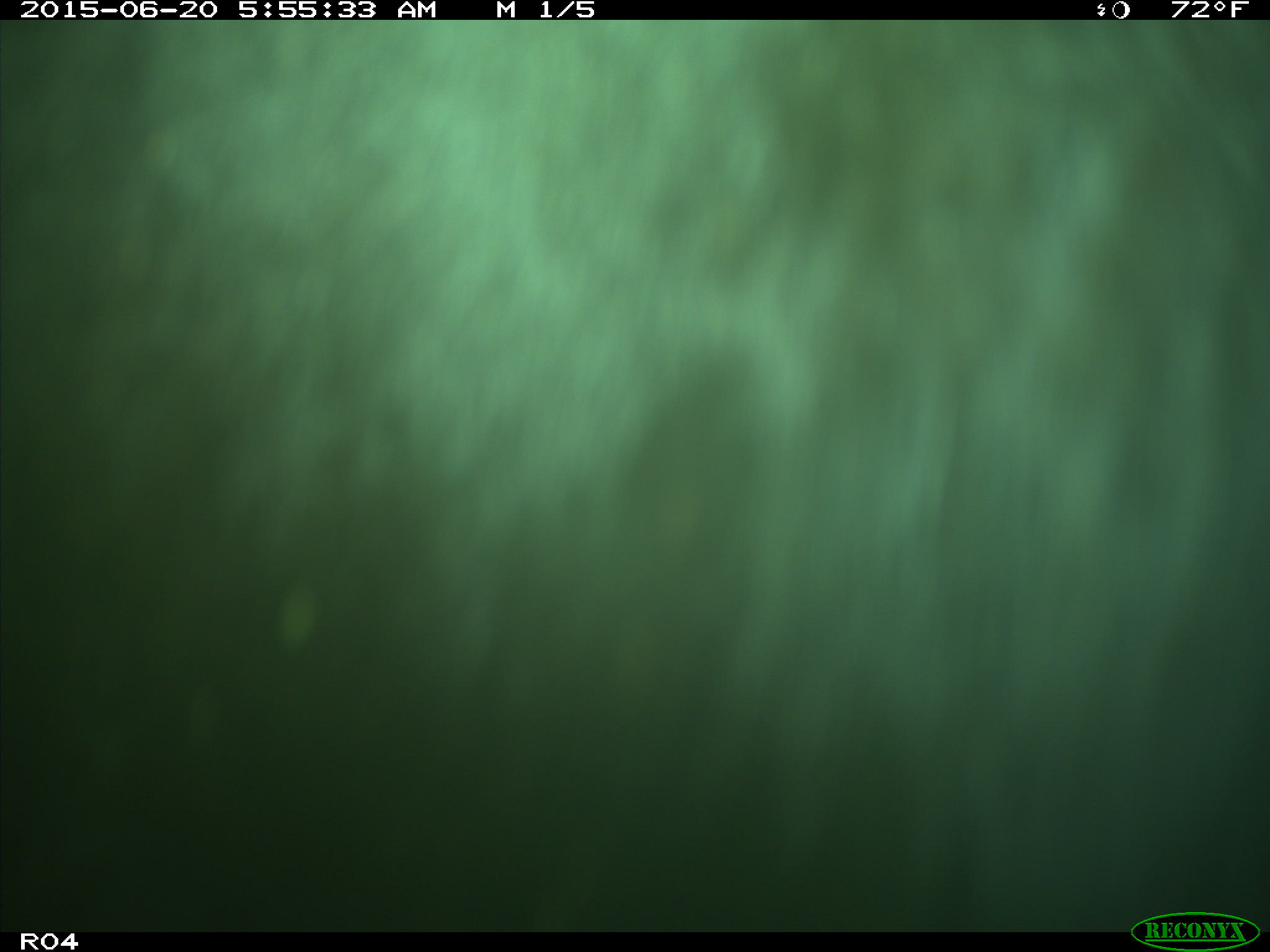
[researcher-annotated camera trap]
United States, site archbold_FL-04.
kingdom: Animalia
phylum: Chordata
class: Mammalia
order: Artiodactyla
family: Bovidae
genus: Bos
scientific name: Bos taurus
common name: domestic cow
Bos taurus (domestic cow).